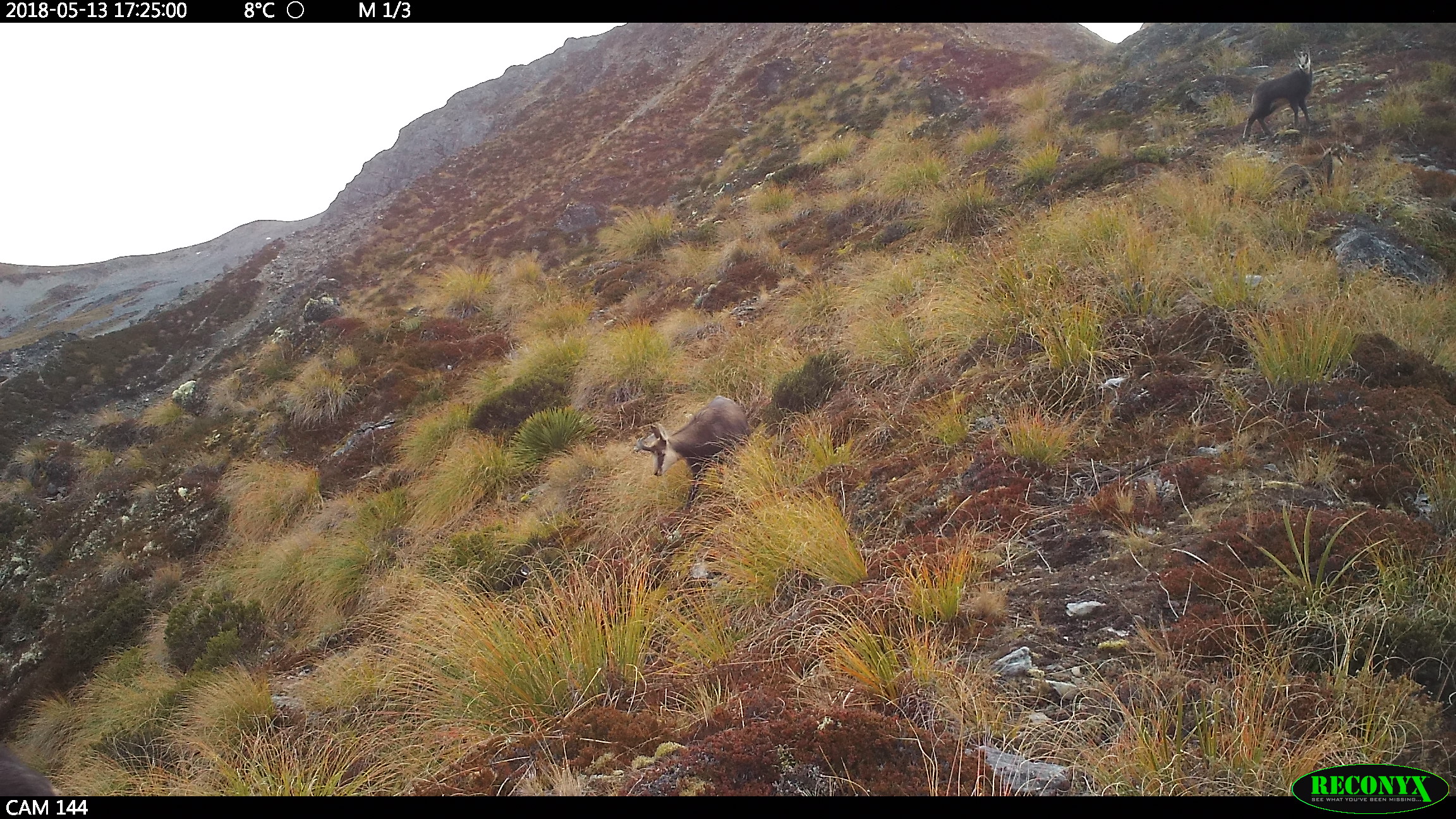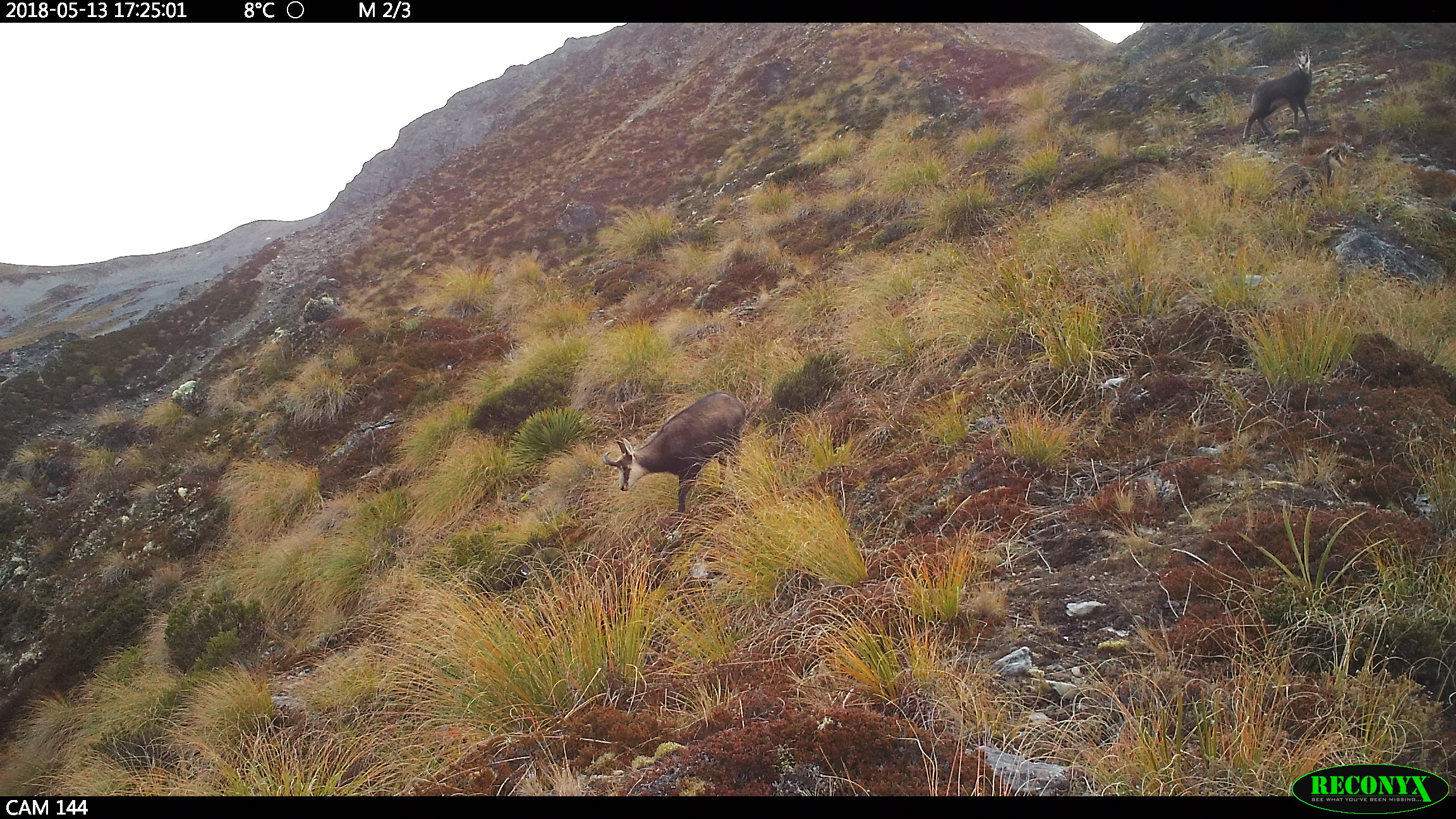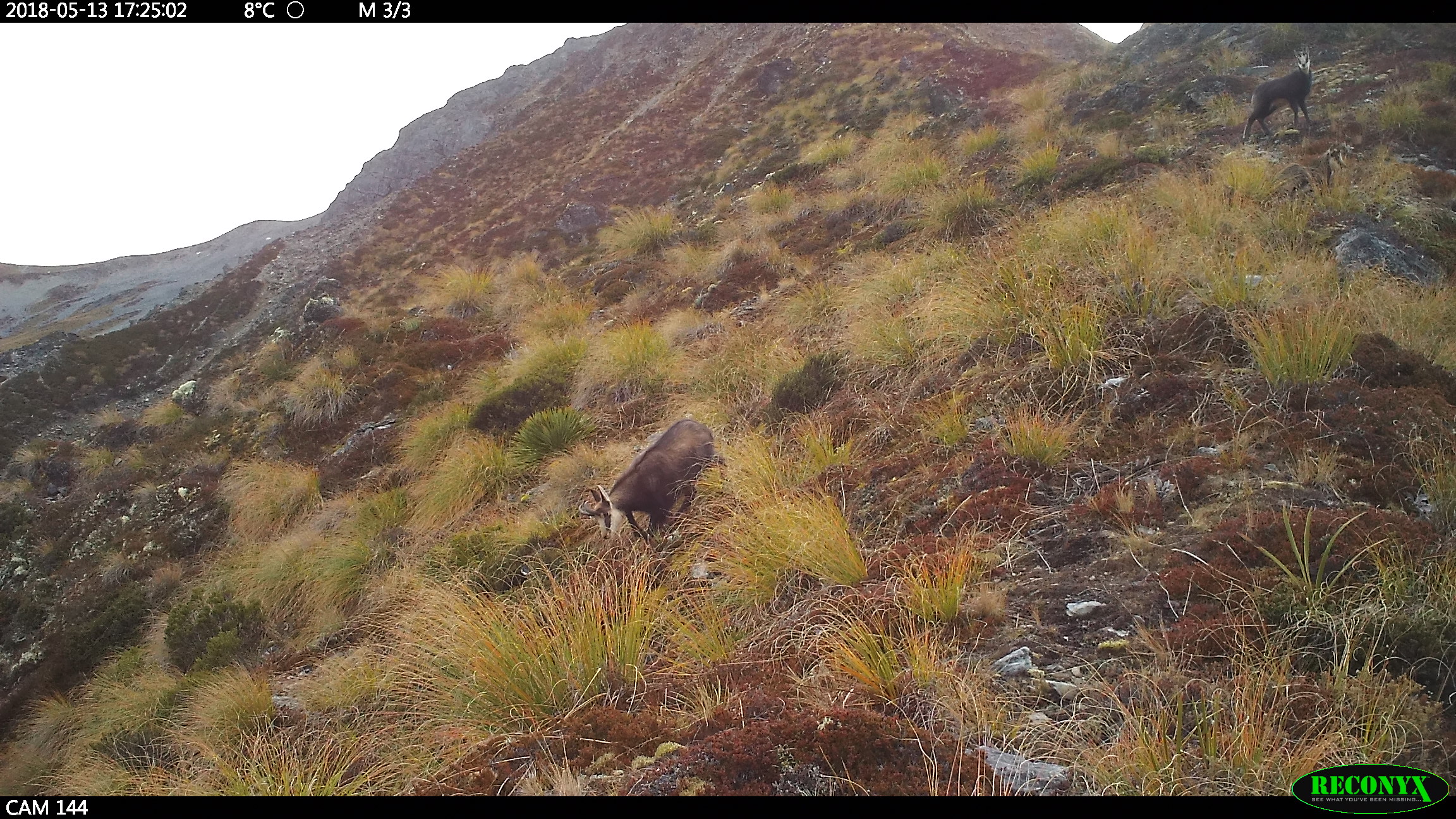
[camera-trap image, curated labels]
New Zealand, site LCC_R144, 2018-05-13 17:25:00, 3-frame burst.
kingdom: Animalia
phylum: Chordata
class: Mammalia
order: Artiodactyla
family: Bovidae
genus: Rupicapra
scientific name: Rupicapra rupicapra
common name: alpine chamois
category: chamois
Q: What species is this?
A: Chamois (alpine chamois) (Rupicapra rupicapra).